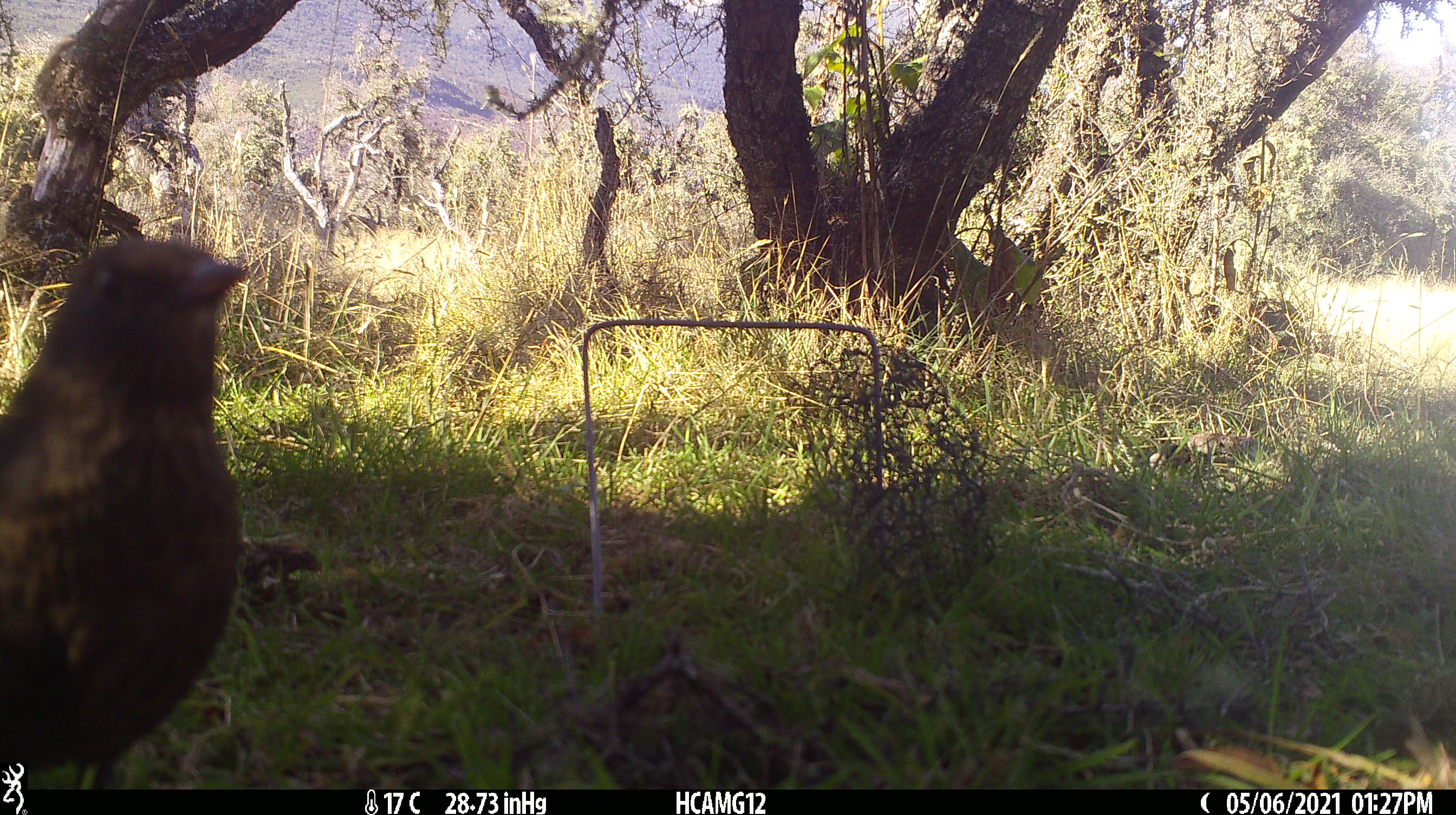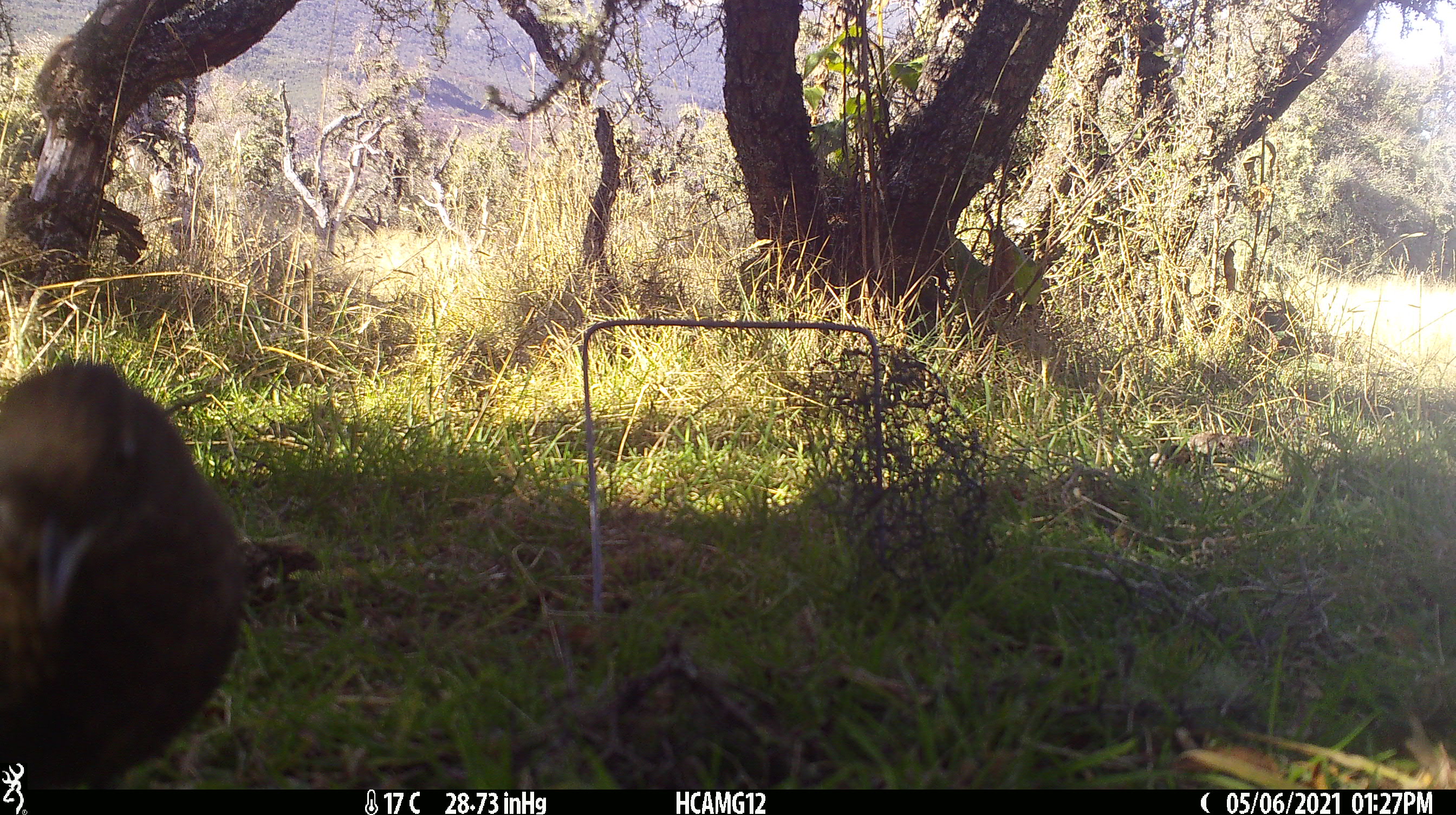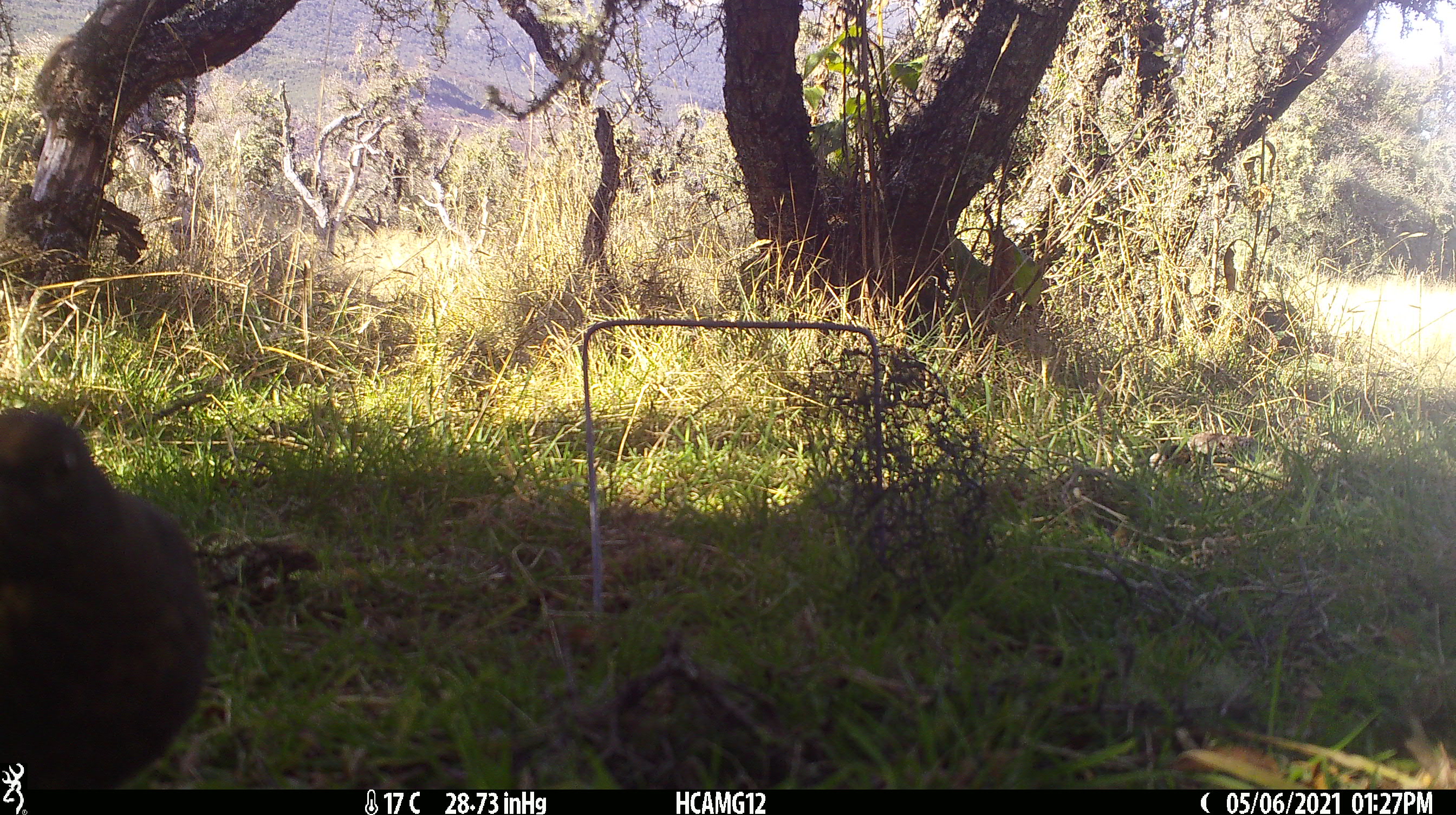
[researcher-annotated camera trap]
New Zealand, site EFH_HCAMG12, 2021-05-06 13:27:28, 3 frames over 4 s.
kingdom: Animalia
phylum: Chordata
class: Aves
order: Passeriformes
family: Turdidae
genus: Turdus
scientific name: Turdus merula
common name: eurasian blackbird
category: blackbird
Blackbird (eurasian blackbird) (Turdus merula).